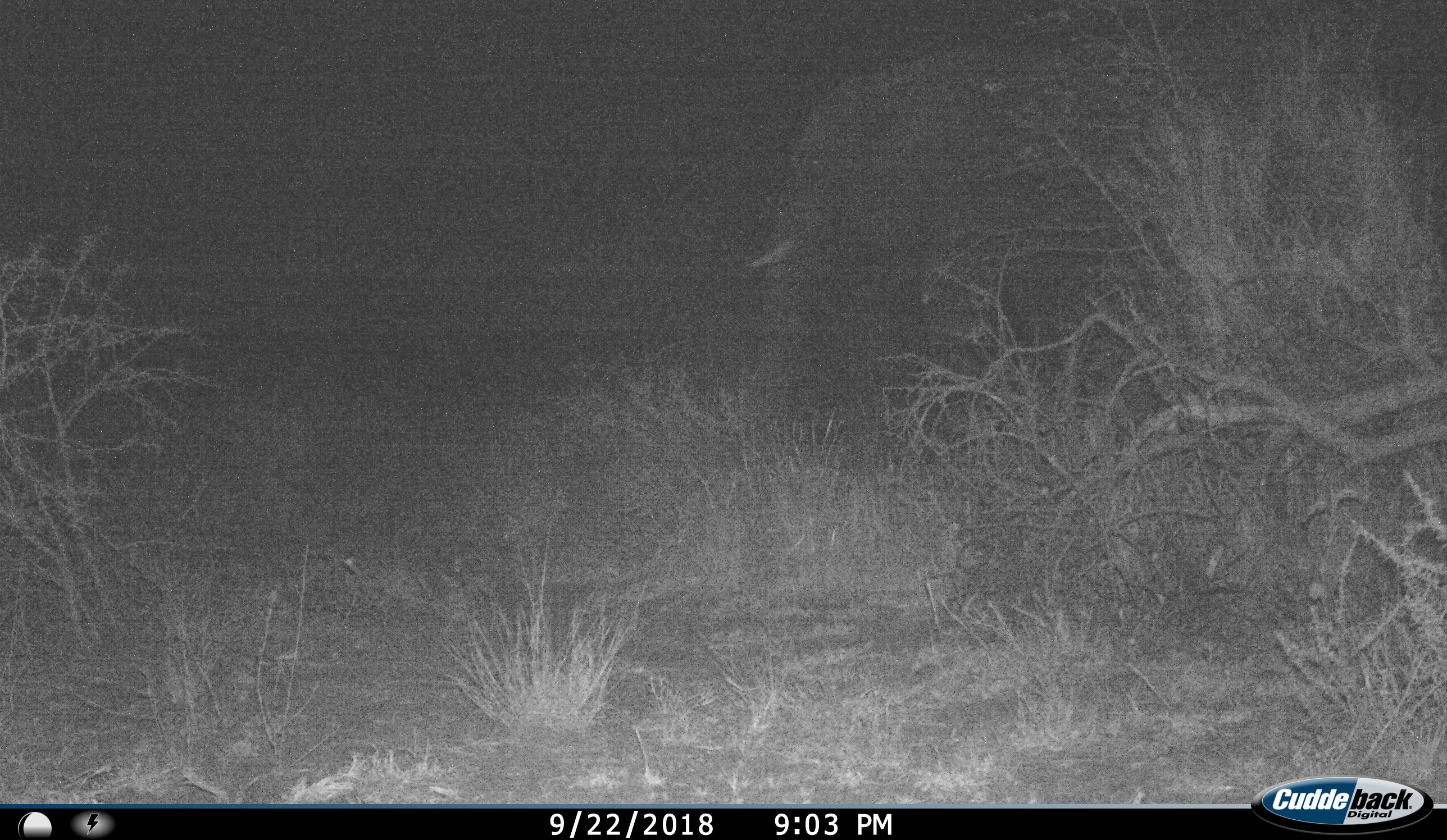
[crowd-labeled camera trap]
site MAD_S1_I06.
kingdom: Animalia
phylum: Chordata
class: Mammalia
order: Proboscidea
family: Elephantidae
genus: Loxodonta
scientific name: Loxodonta africana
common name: african bush elephant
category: elephant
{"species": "elephant (african bush elephant) (Loxodonta africana)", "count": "1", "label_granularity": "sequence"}